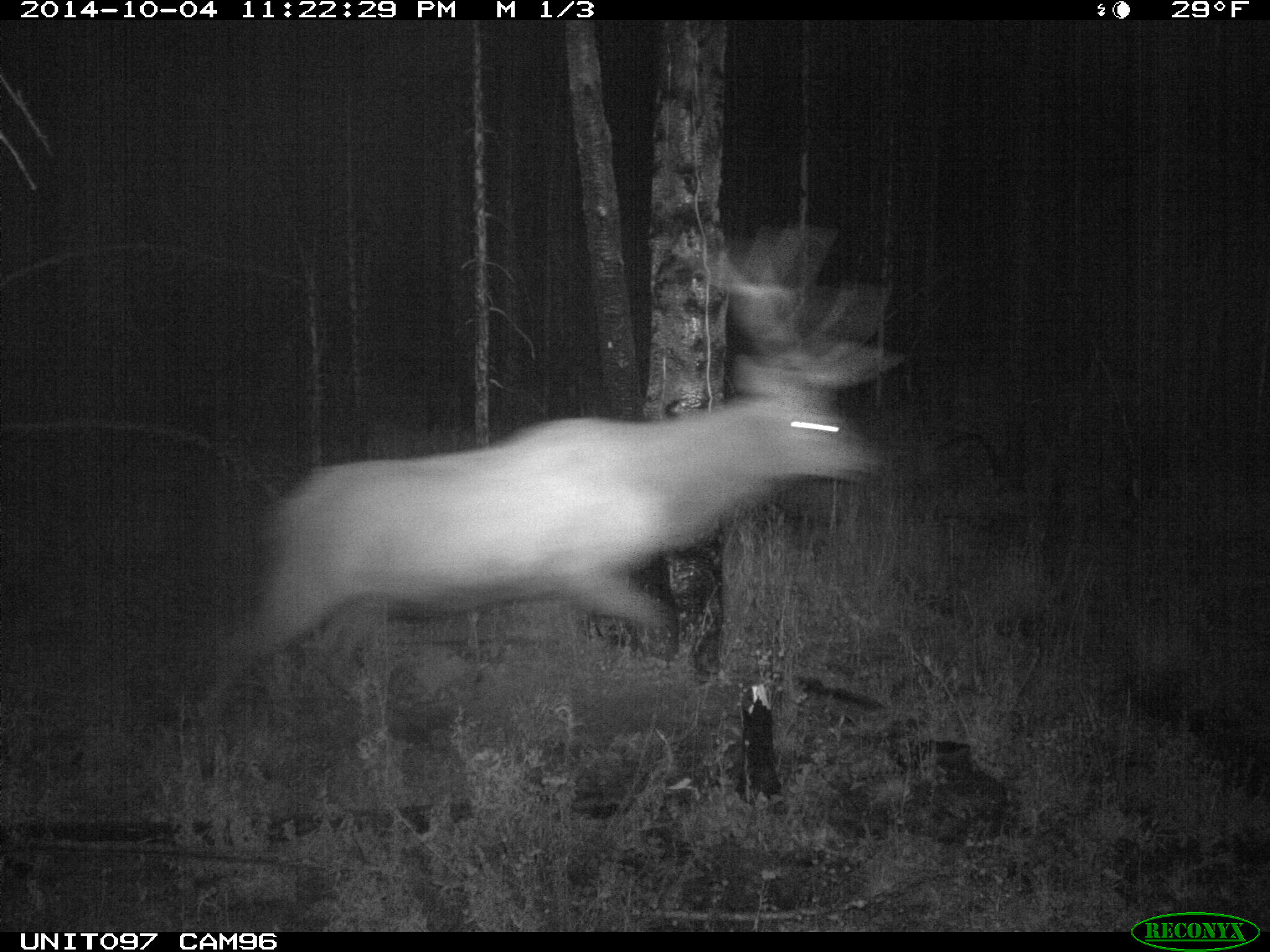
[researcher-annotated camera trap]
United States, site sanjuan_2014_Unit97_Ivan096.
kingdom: Animalia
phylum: Chordata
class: Mammalia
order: Artiodactyla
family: Cervidae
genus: Cervus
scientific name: Cervus elaphus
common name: red deer